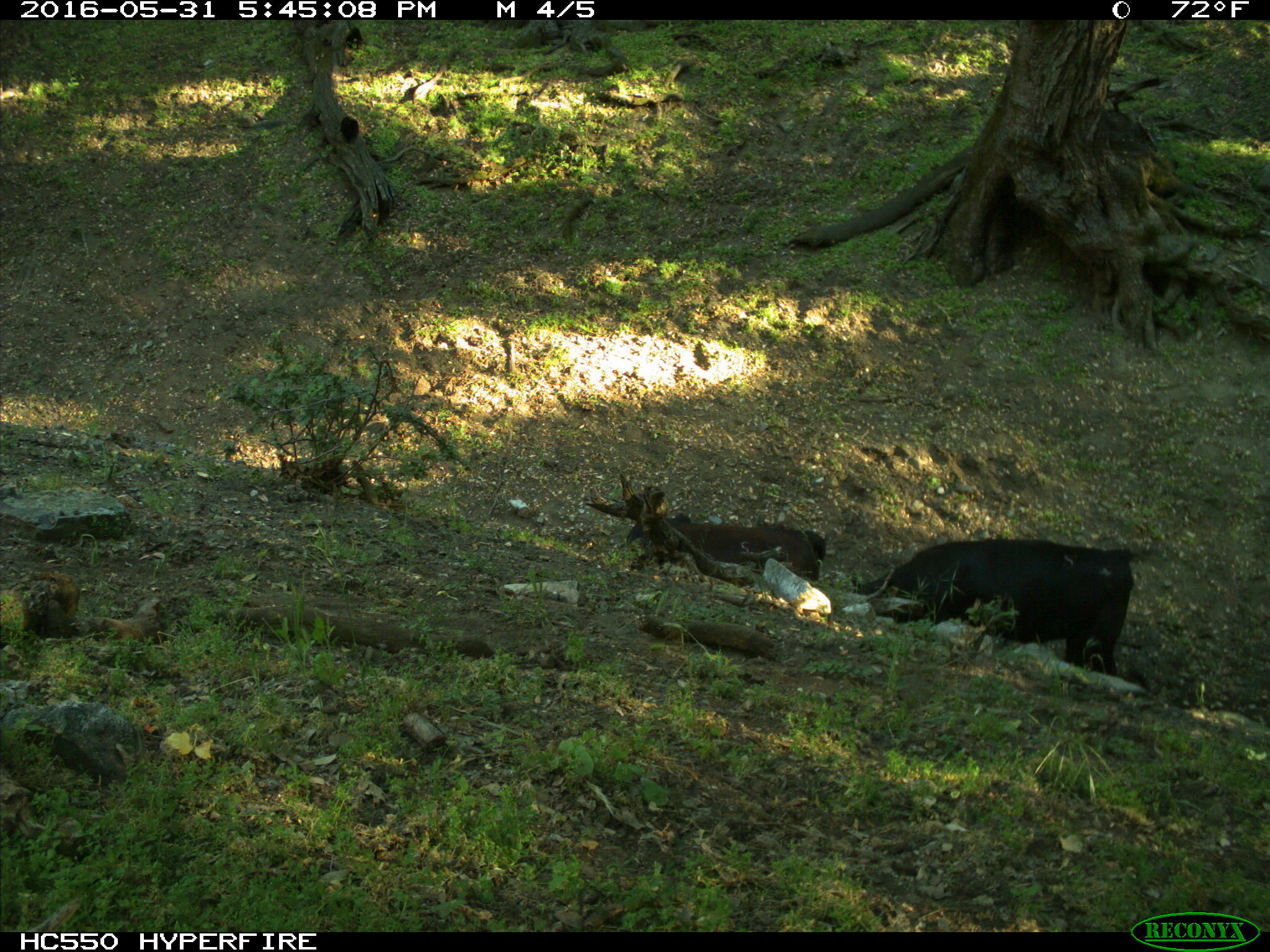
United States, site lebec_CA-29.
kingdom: Animalia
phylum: Chordata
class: Mammalia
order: Artiodactyla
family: Bovidae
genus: Bos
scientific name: Bos taurus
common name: domestic cow